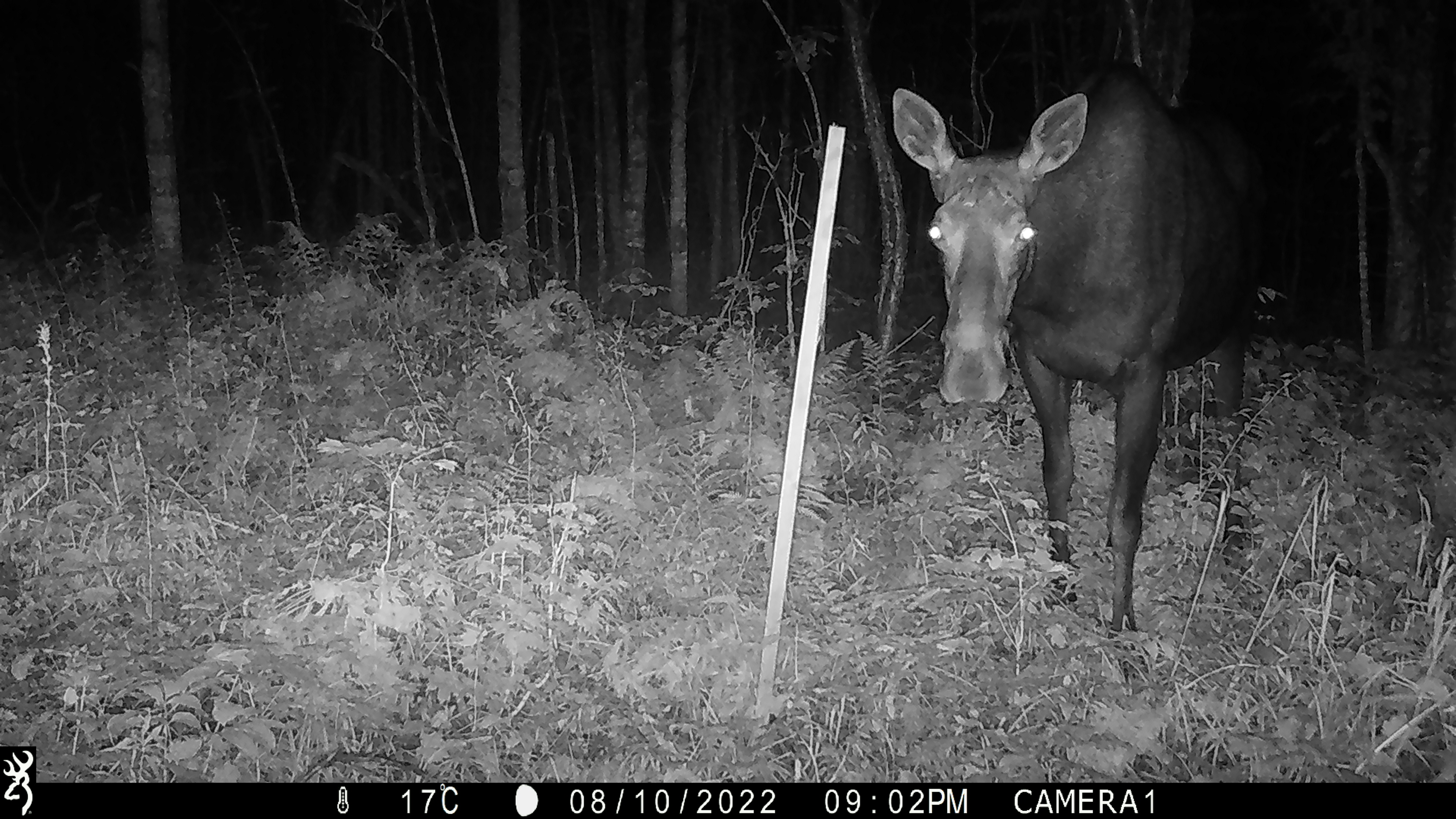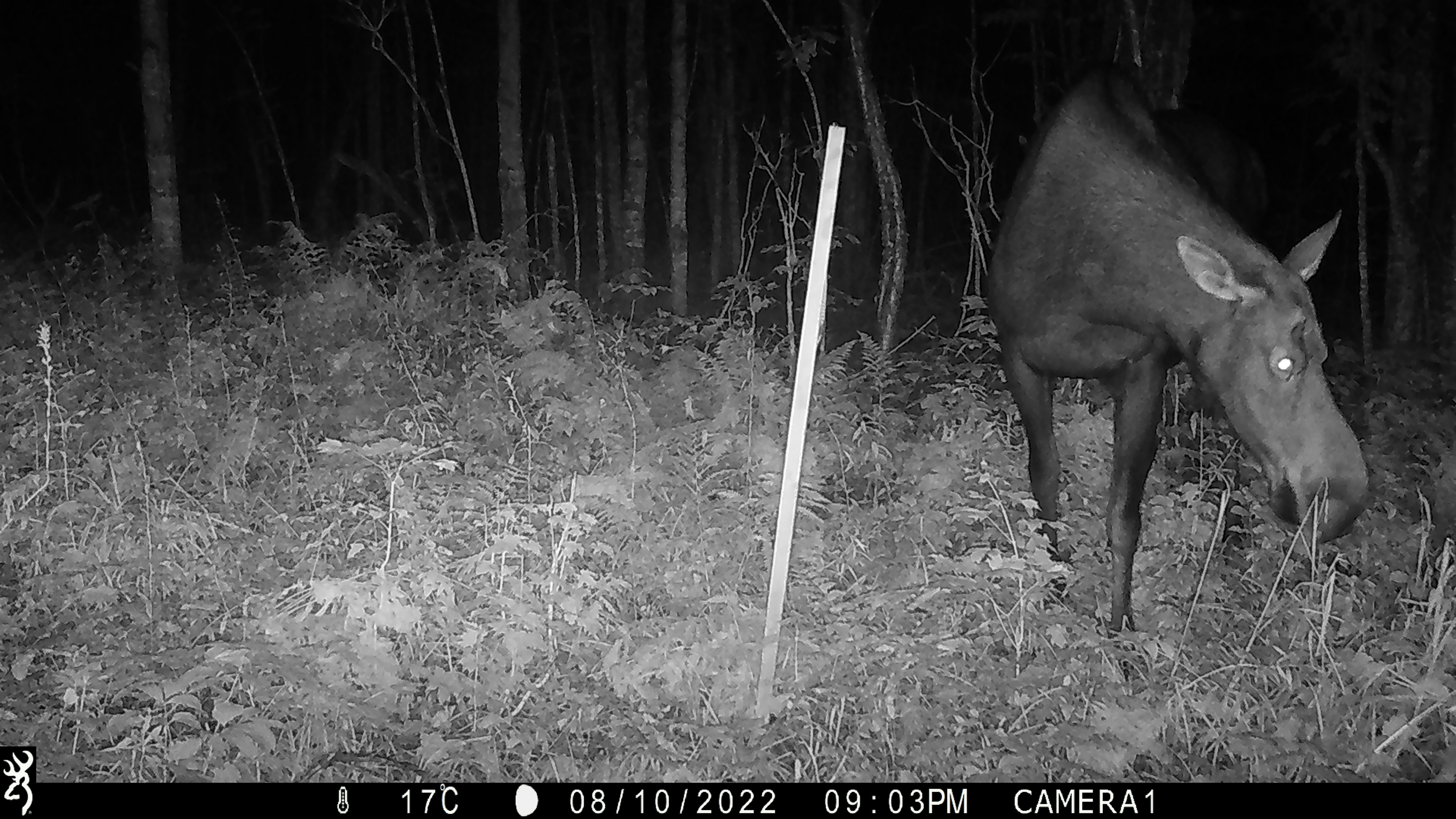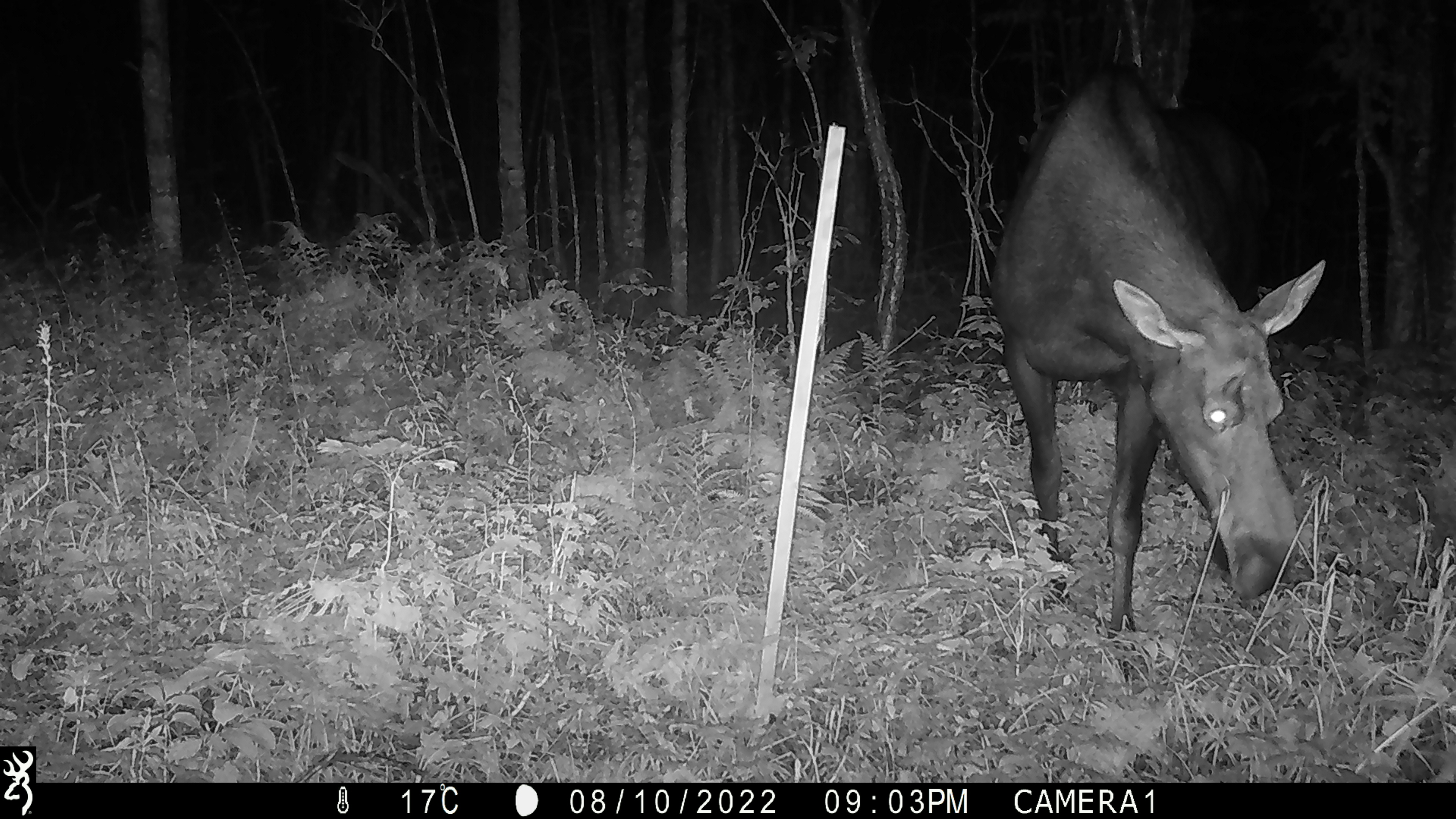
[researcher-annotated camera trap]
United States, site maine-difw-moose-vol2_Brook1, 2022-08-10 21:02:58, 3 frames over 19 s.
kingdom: Animalia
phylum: Chordata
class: Mammalia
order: Artiodactyla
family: Cervidae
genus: Alces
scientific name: Alces alces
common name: moose